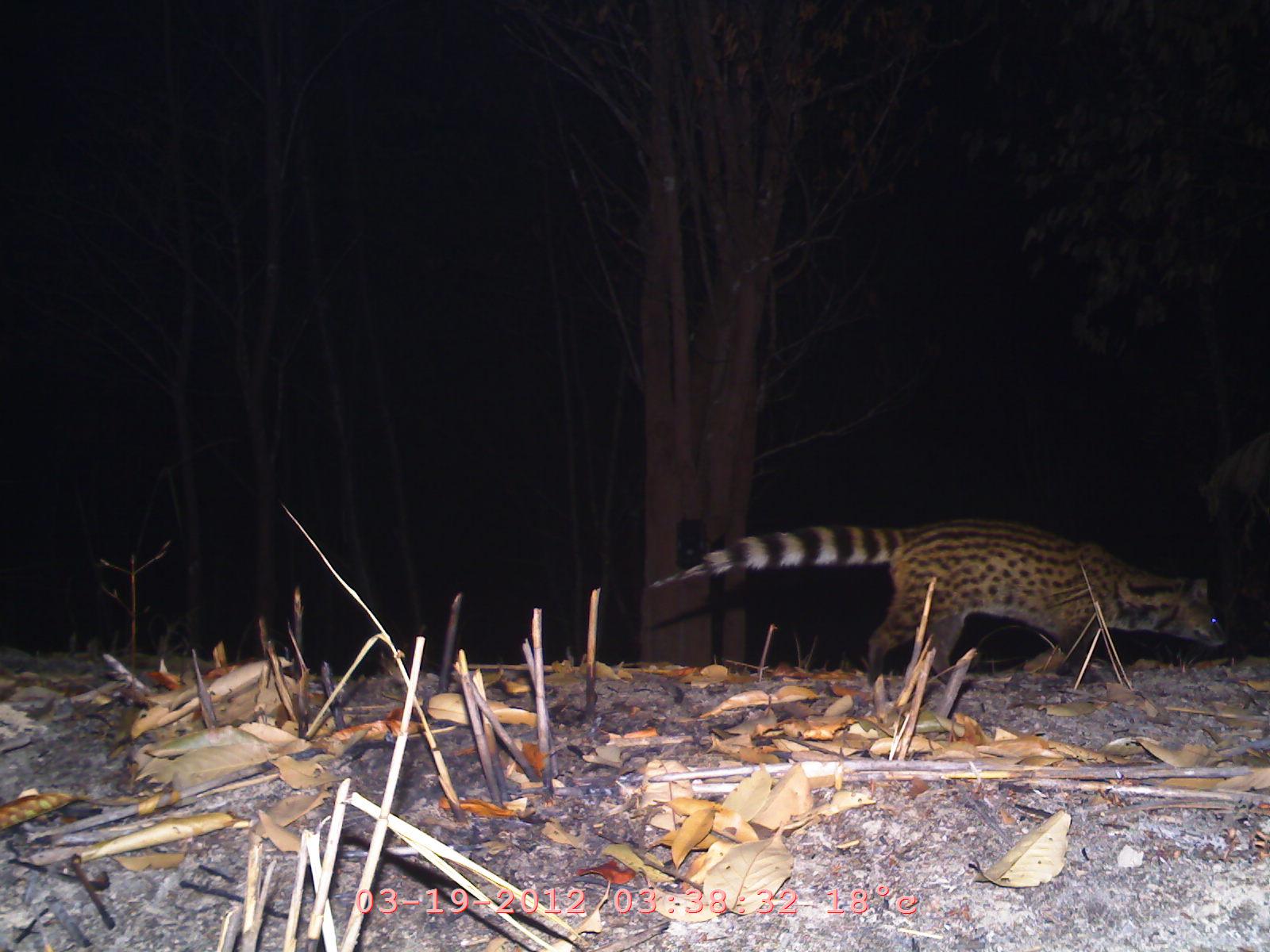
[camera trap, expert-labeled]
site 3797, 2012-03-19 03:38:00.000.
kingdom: Animalia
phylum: Chordata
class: Mammalia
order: Carnivora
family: Viverridae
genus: Viverricula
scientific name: Viverricula indica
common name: small indian civet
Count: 1.